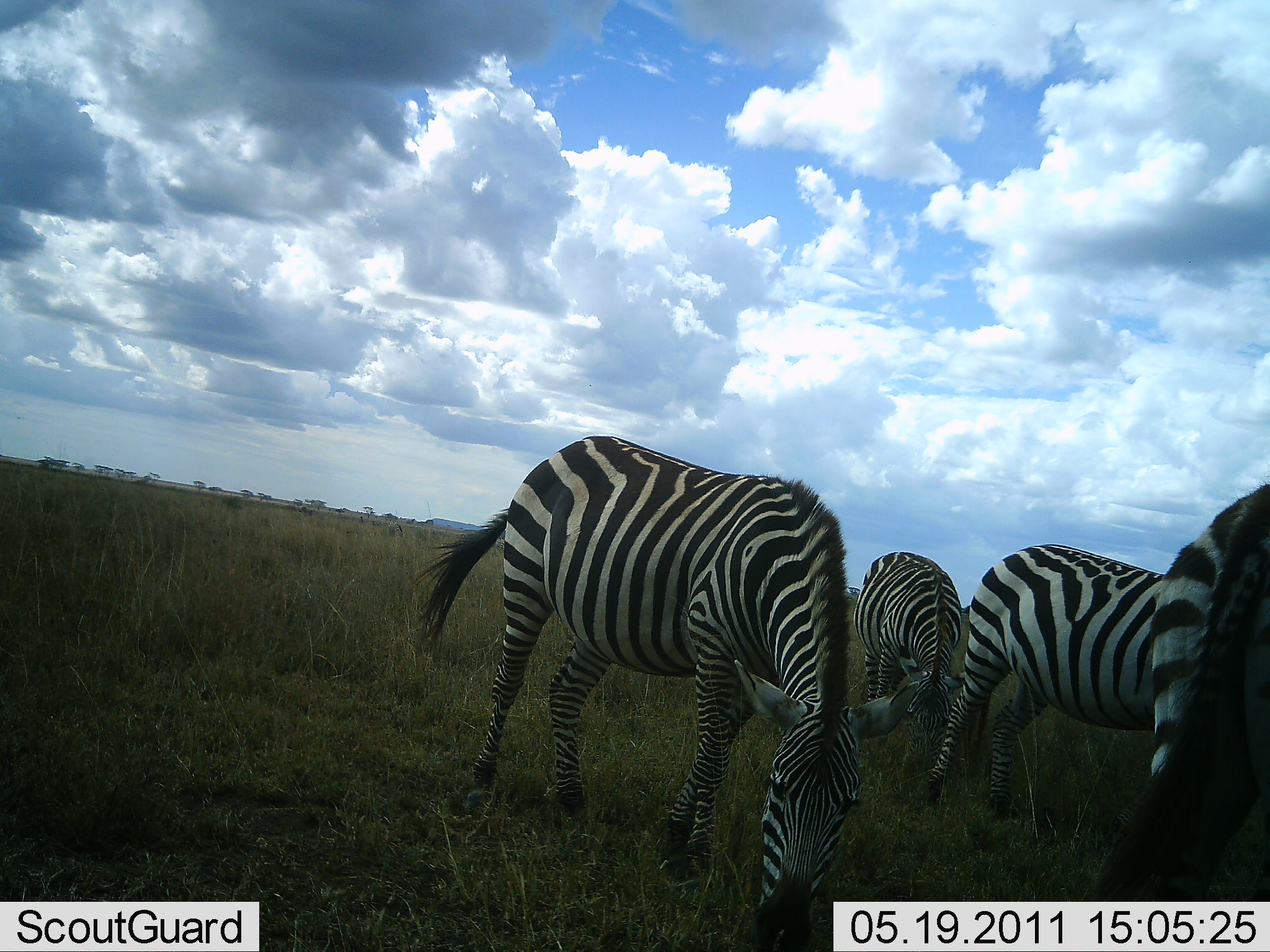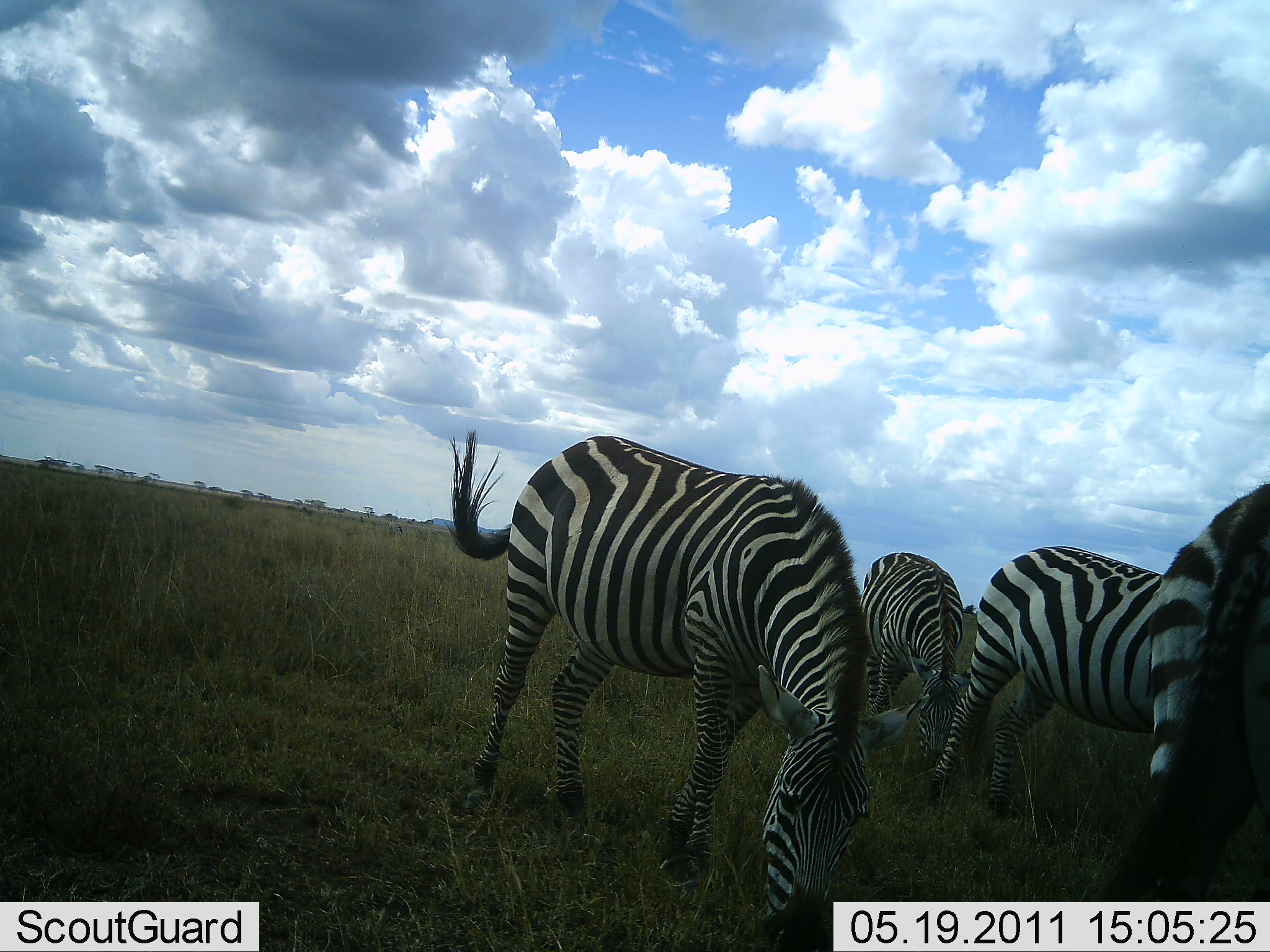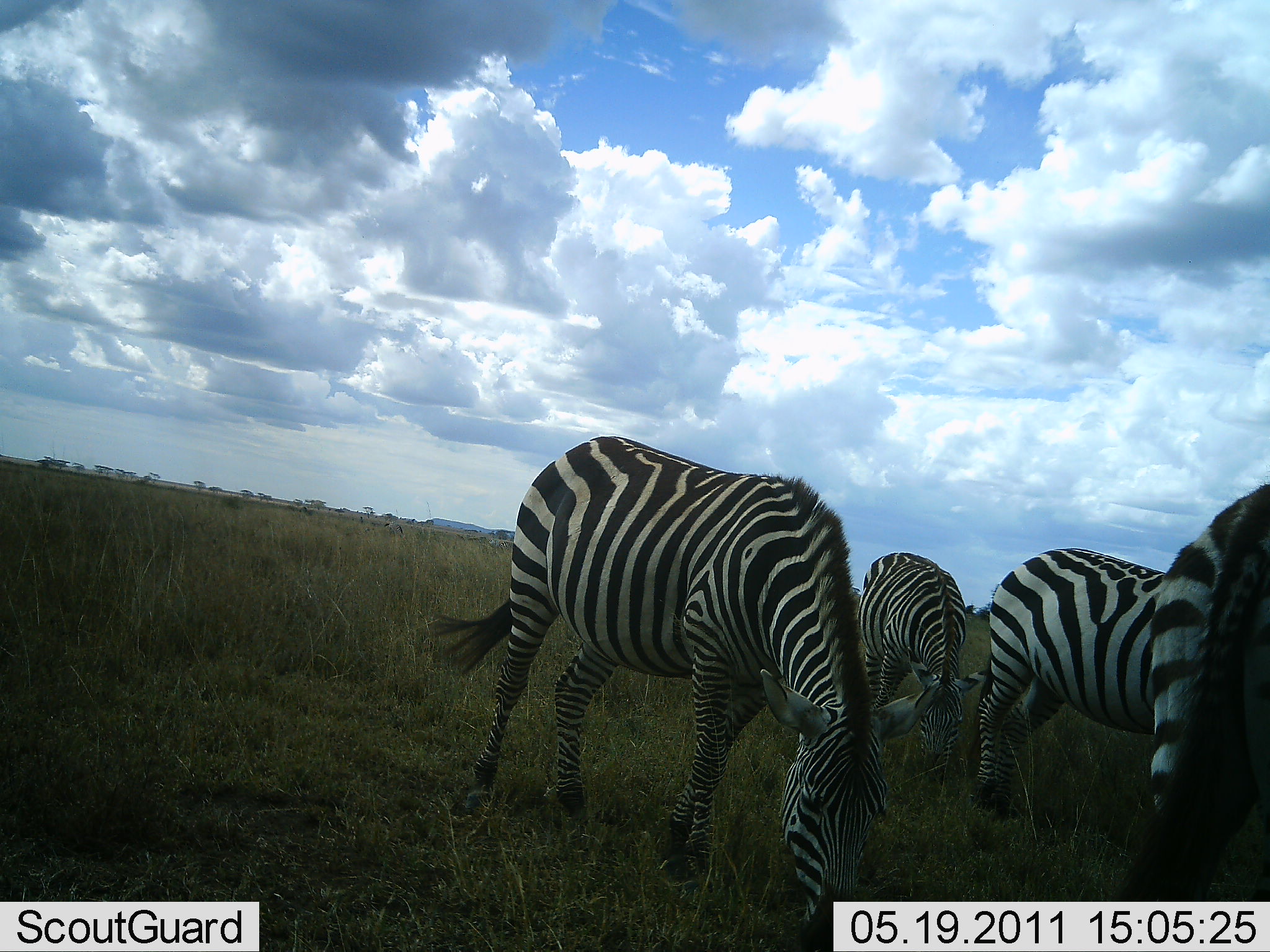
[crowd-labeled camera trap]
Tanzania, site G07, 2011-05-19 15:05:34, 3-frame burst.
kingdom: Animalia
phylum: Chordata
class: Mammalia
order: Perissodactyla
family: Equidae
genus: Equus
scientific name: Equus quagga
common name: plains zebra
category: zebra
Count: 4.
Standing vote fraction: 45%.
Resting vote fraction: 0%.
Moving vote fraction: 0%.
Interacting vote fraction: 0%.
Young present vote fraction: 0%.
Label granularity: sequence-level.